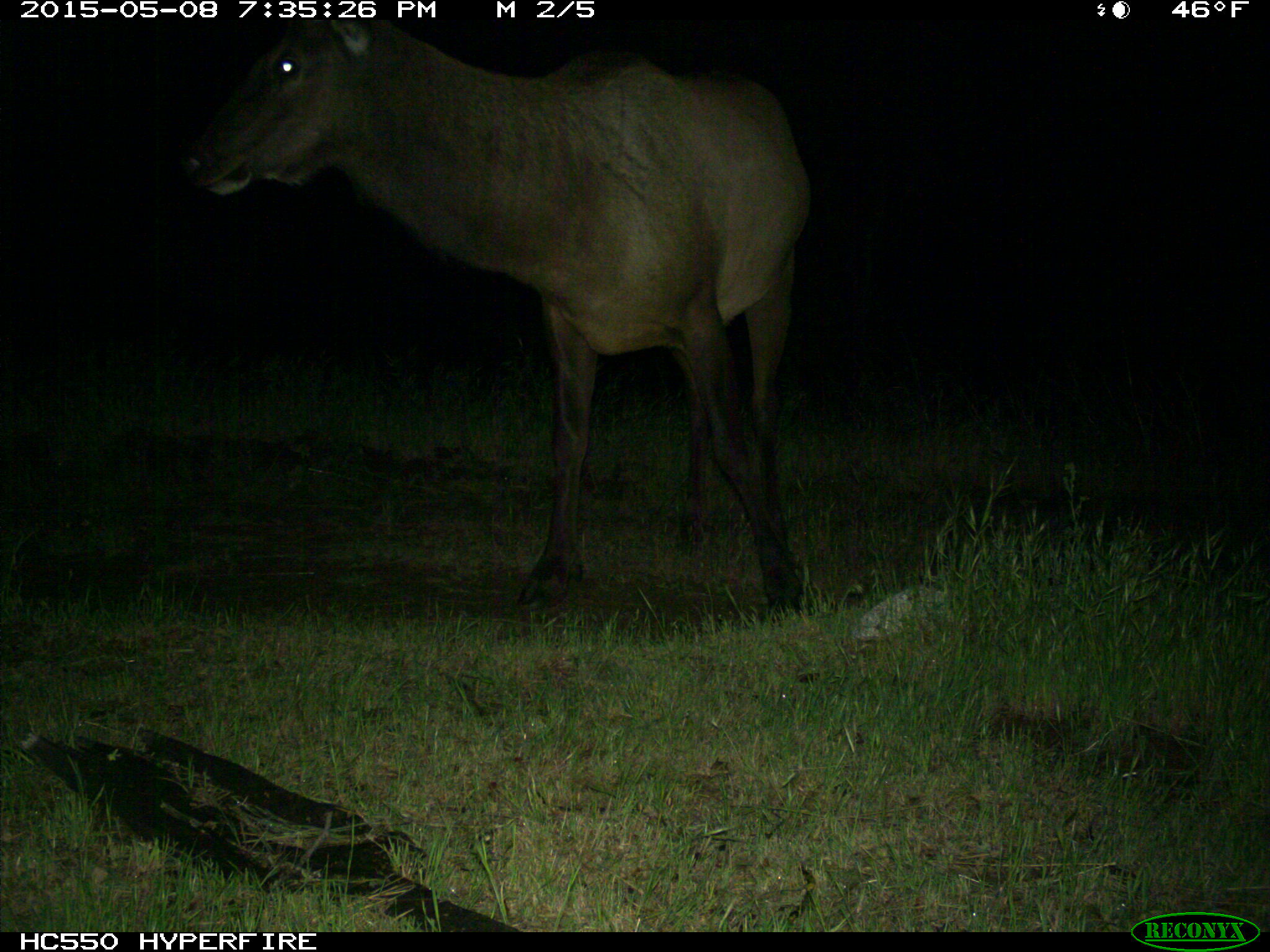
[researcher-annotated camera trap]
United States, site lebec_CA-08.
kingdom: Animalia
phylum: Chordata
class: Mammalia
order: Artiodactyla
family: Cervidae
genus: Cervus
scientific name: Cervus canadensis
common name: elk